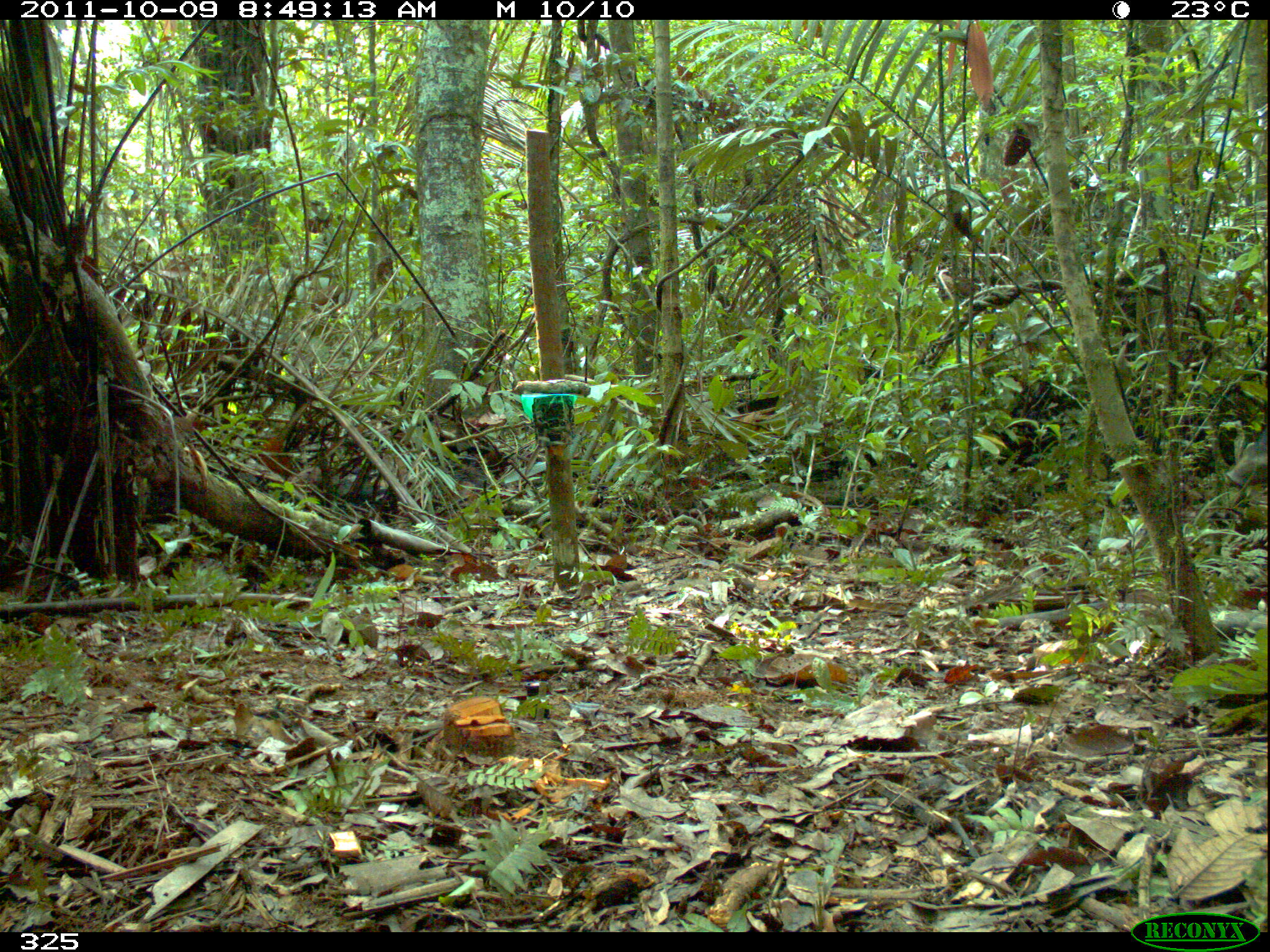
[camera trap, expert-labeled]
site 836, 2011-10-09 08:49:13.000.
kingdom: Animalia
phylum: Chordata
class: Mammalia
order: Artiodactyla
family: Tayassuidae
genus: Tayassu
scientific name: Tayassu pecari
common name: white-lipped peccary